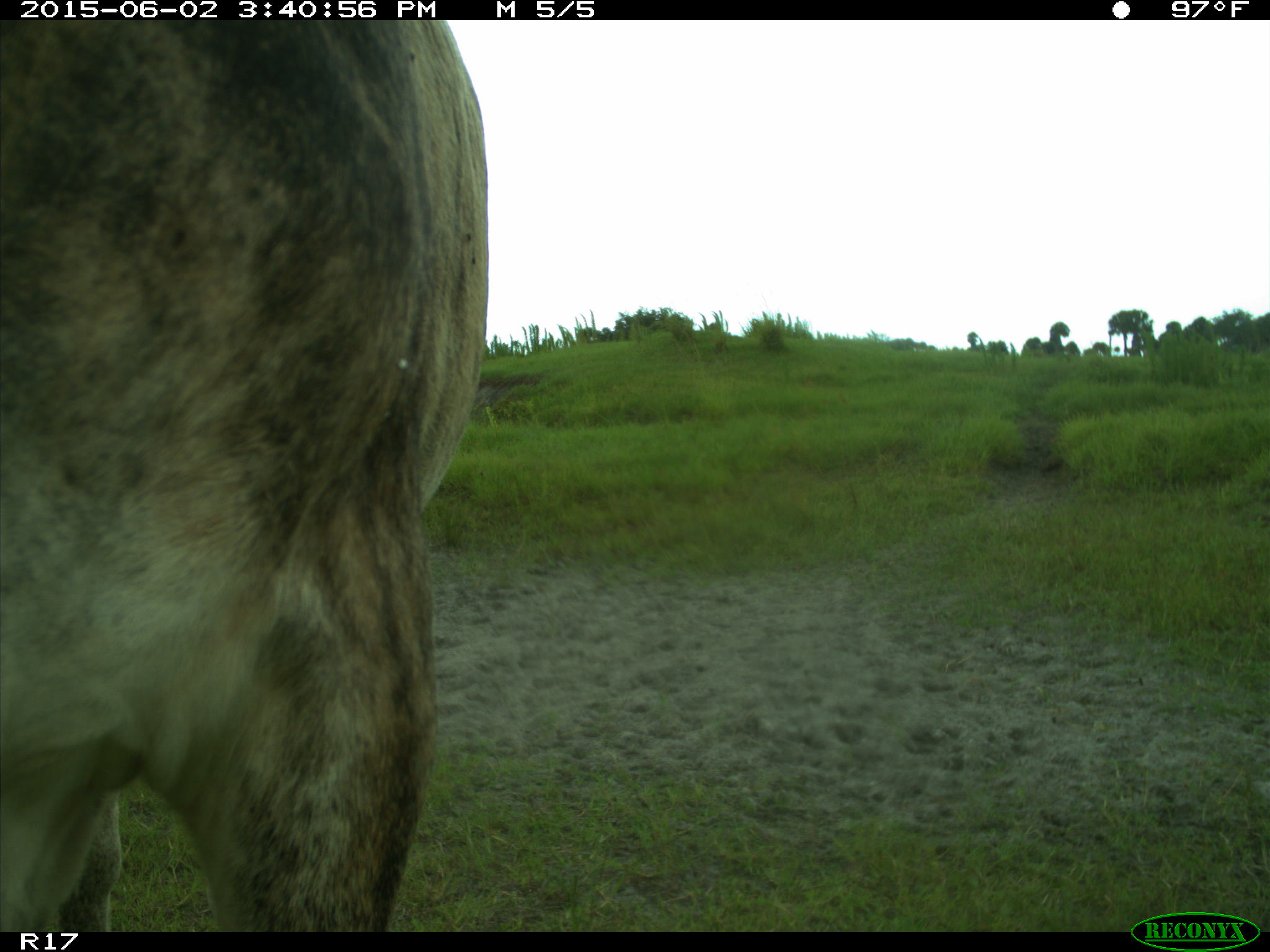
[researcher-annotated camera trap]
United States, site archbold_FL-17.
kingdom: Animalia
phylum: Chordata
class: Mammalia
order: Artiodactyla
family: Bovidae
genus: Bos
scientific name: Bos taurus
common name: domestic cow